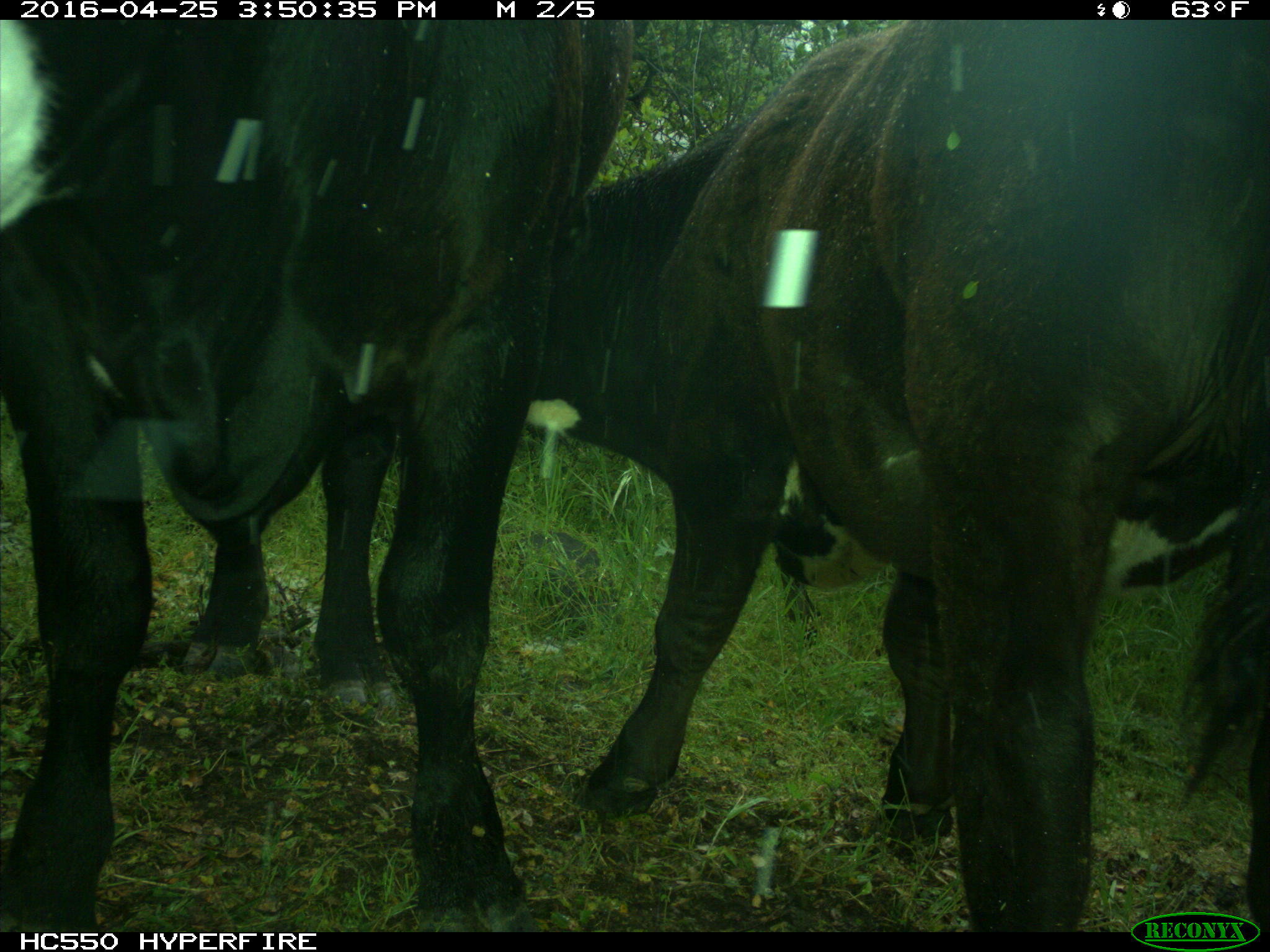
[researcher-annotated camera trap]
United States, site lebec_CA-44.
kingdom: Animalia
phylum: Chordata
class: Mammalia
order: Artiodactyla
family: Bovidae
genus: Bos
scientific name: Bos taurus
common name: domestic cow